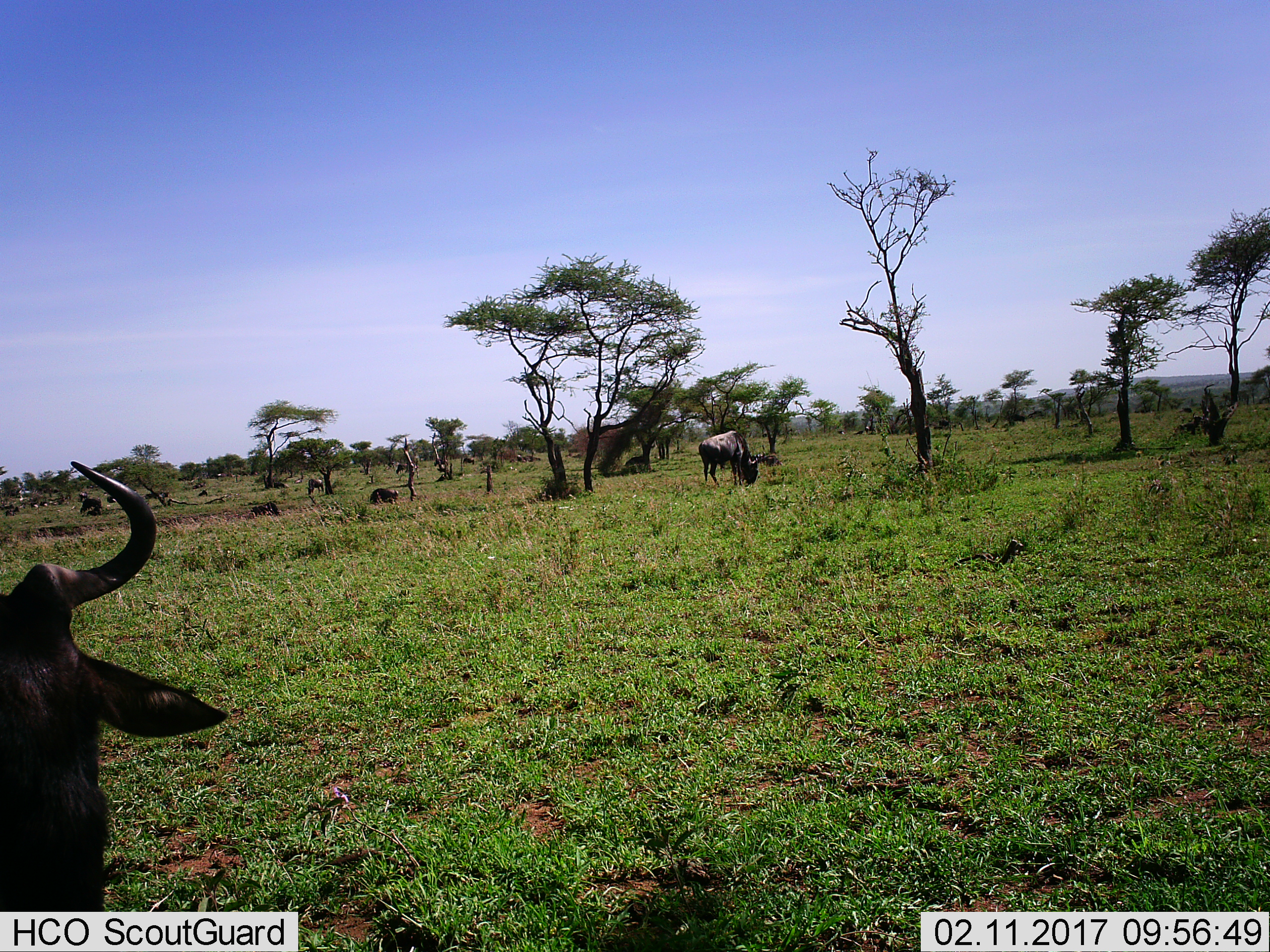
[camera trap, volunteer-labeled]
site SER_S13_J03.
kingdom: Animalia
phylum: Chordata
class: Mammalia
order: Artiodactyla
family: Bovidae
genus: Connochaetes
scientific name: Connochaetes taurinus taurinus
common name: blue wildebeest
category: wildebeestblue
Wildebeestblue (blue wildebeest) (Connochaetes taurinus taurinus), count 6. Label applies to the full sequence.